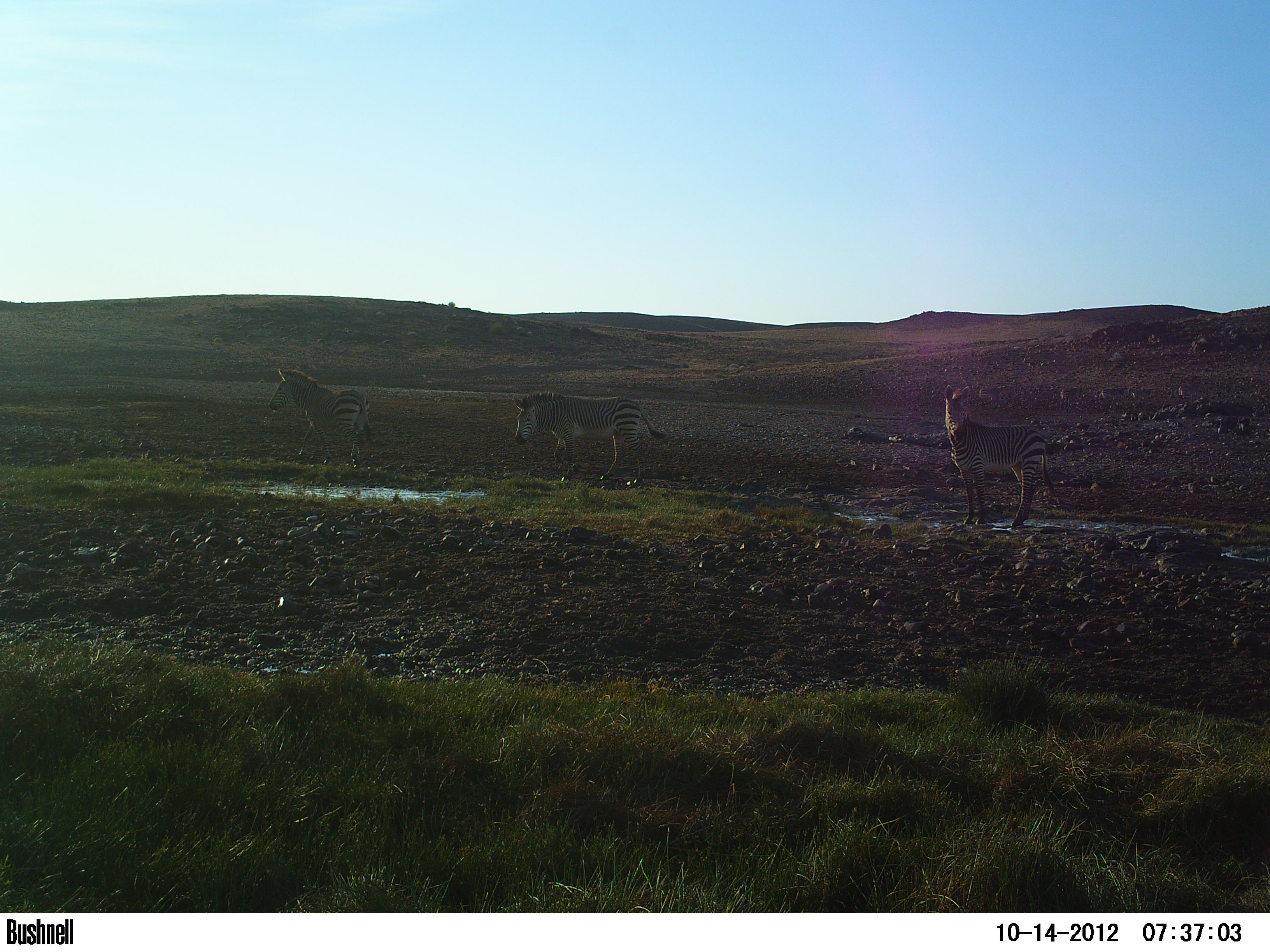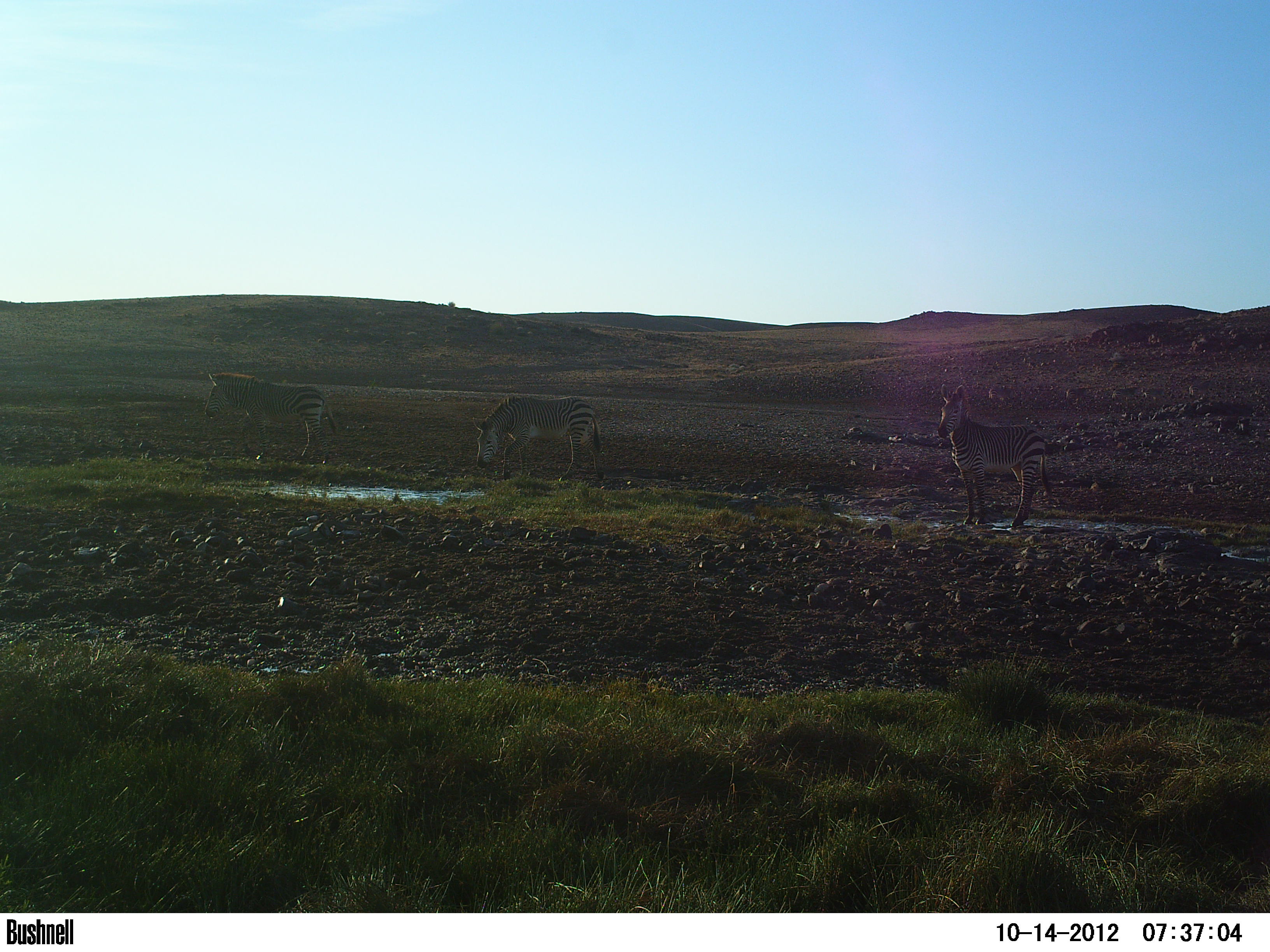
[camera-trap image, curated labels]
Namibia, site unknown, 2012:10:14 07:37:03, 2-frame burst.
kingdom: Animalia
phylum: Chordata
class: Mammalia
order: Perissodactyla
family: Equidae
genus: Equus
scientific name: Equus zebra hartmannae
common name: hartmann's mountain zebra